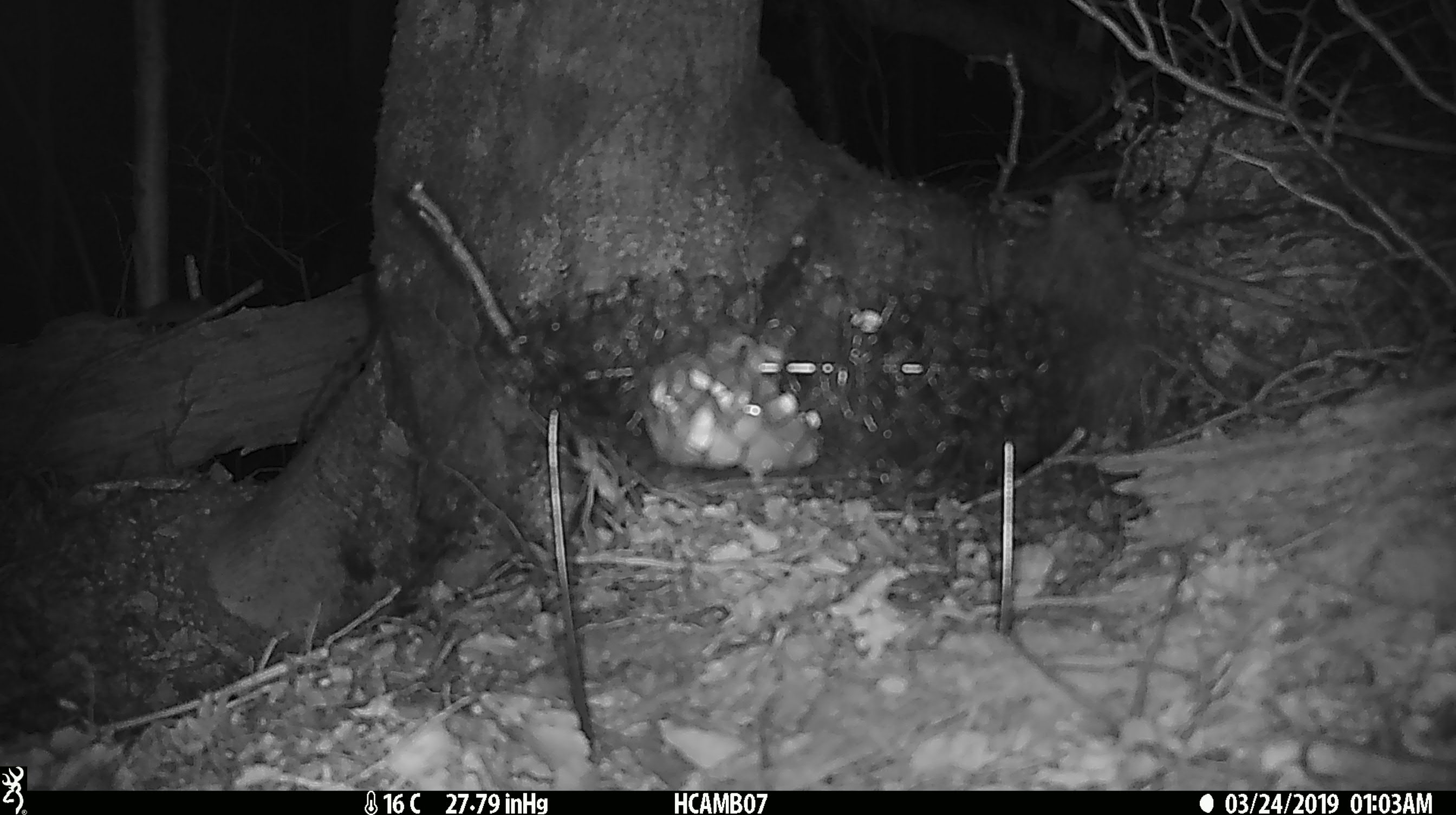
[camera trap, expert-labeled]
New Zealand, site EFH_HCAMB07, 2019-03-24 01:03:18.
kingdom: Animalia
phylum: Chordata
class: Mammalia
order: Rodentia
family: Muridae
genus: Mus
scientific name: Mus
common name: mouse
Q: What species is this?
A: Mouse (Mus).